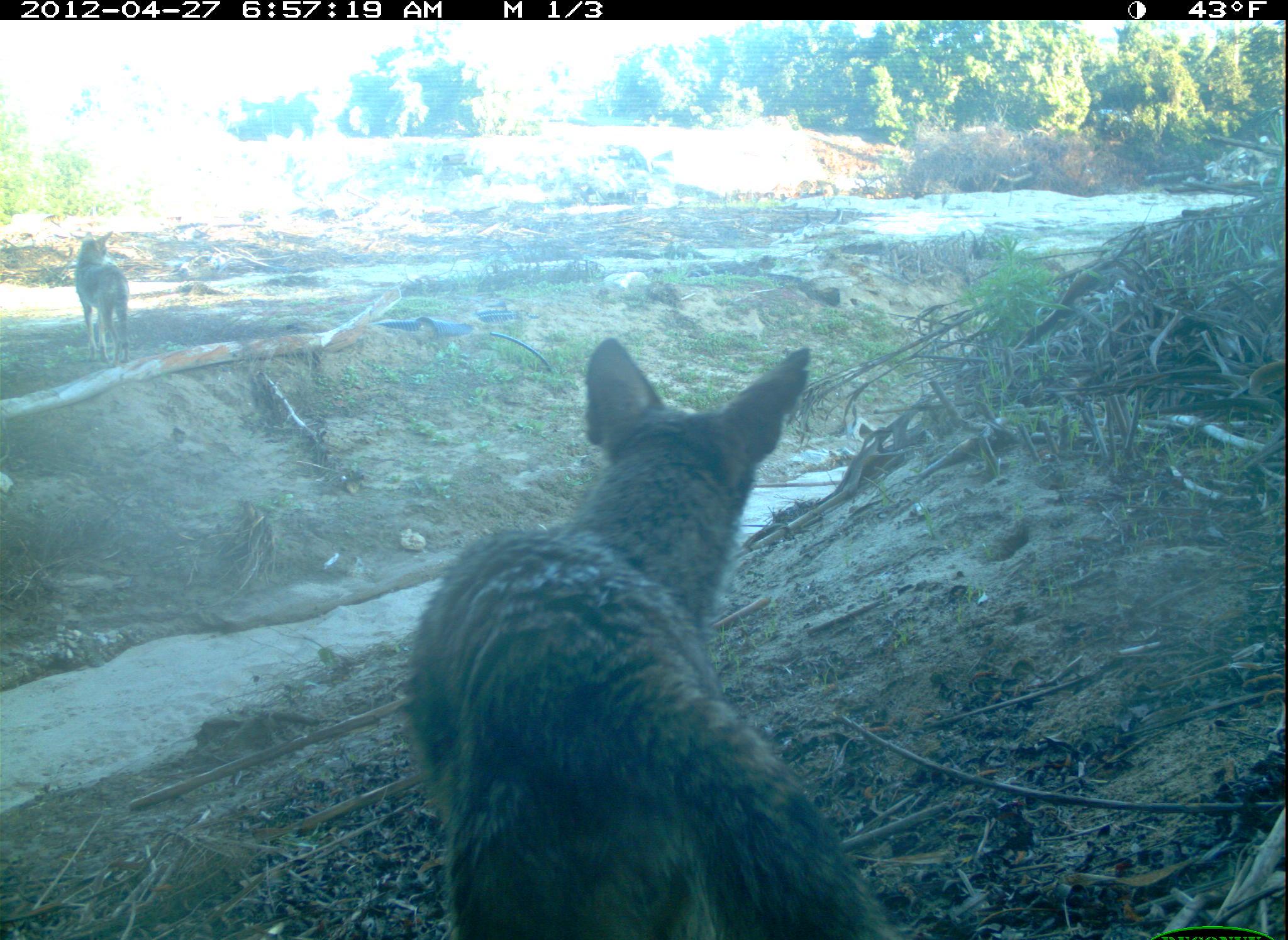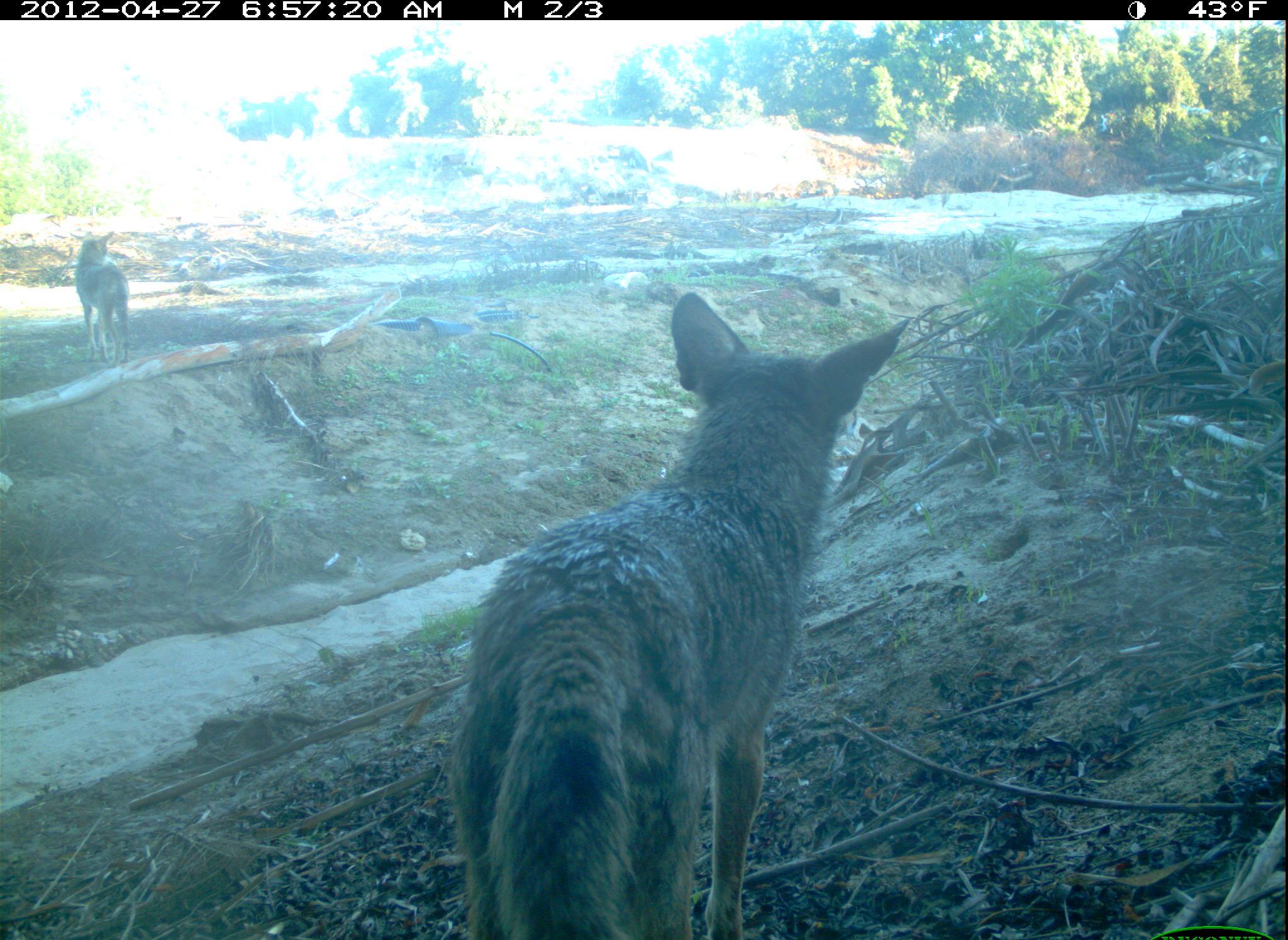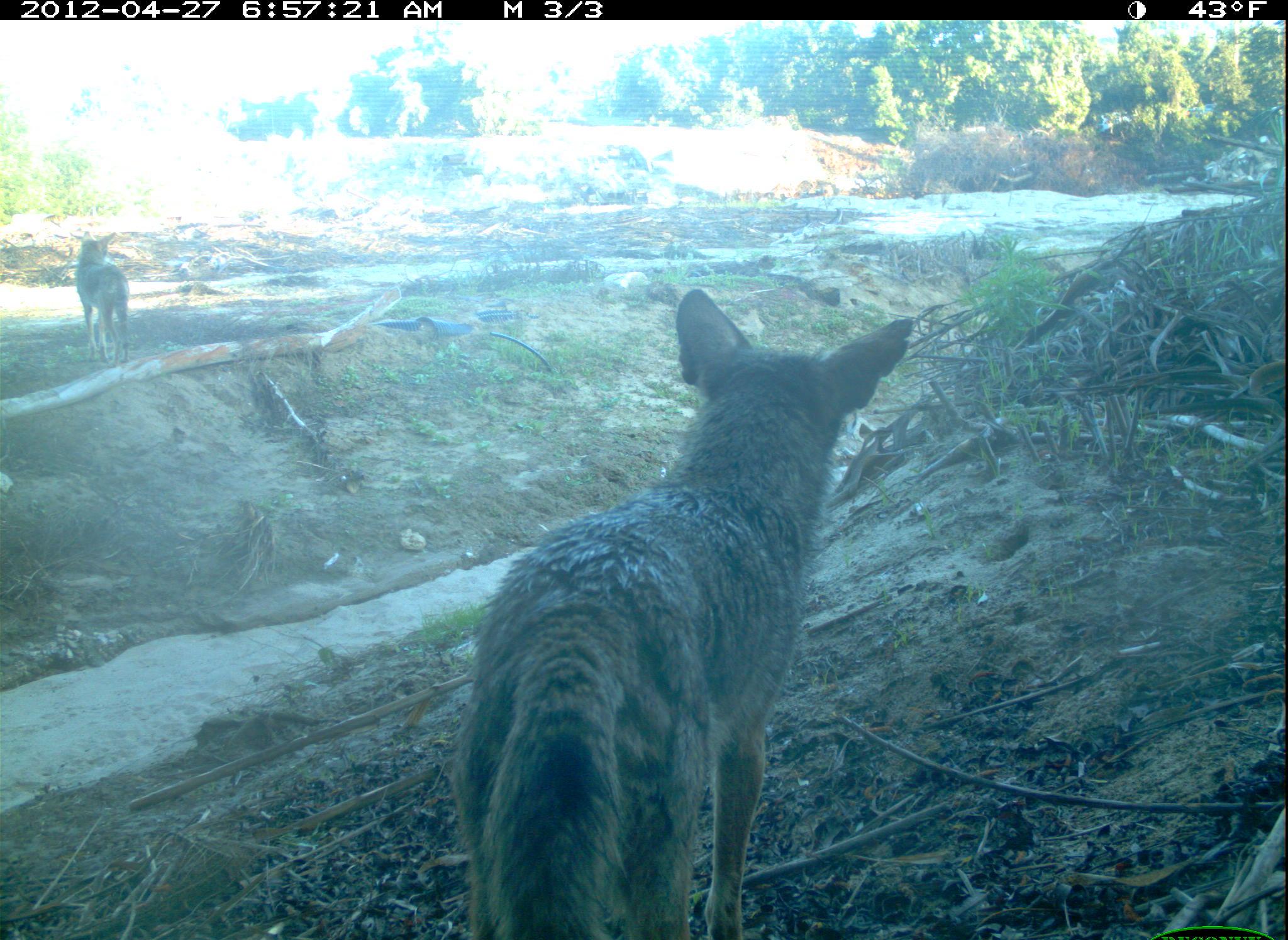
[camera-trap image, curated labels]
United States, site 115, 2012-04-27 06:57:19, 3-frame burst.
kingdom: Animalia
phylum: Chordata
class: Mammalia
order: Carnivora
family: Canidae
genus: Canis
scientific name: Canis latrans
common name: coyote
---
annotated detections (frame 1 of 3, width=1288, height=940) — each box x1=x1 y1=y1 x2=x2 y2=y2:
coyote: x1=407 y1=330 x2=914 y2=940; x1=63 y1=224 x2=145 y2=372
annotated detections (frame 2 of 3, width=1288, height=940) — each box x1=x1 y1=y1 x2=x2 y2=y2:
coyote: x1=452 y1=290 x2=914 y2=940; x1=55 y1=227 x2=140 y2=372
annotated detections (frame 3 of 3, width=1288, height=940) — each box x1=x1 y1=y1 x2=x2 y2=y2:
coyote: x1=449 y1=282 x2=916 y2=937; x1=76 y1=225 x2=147 y2=370